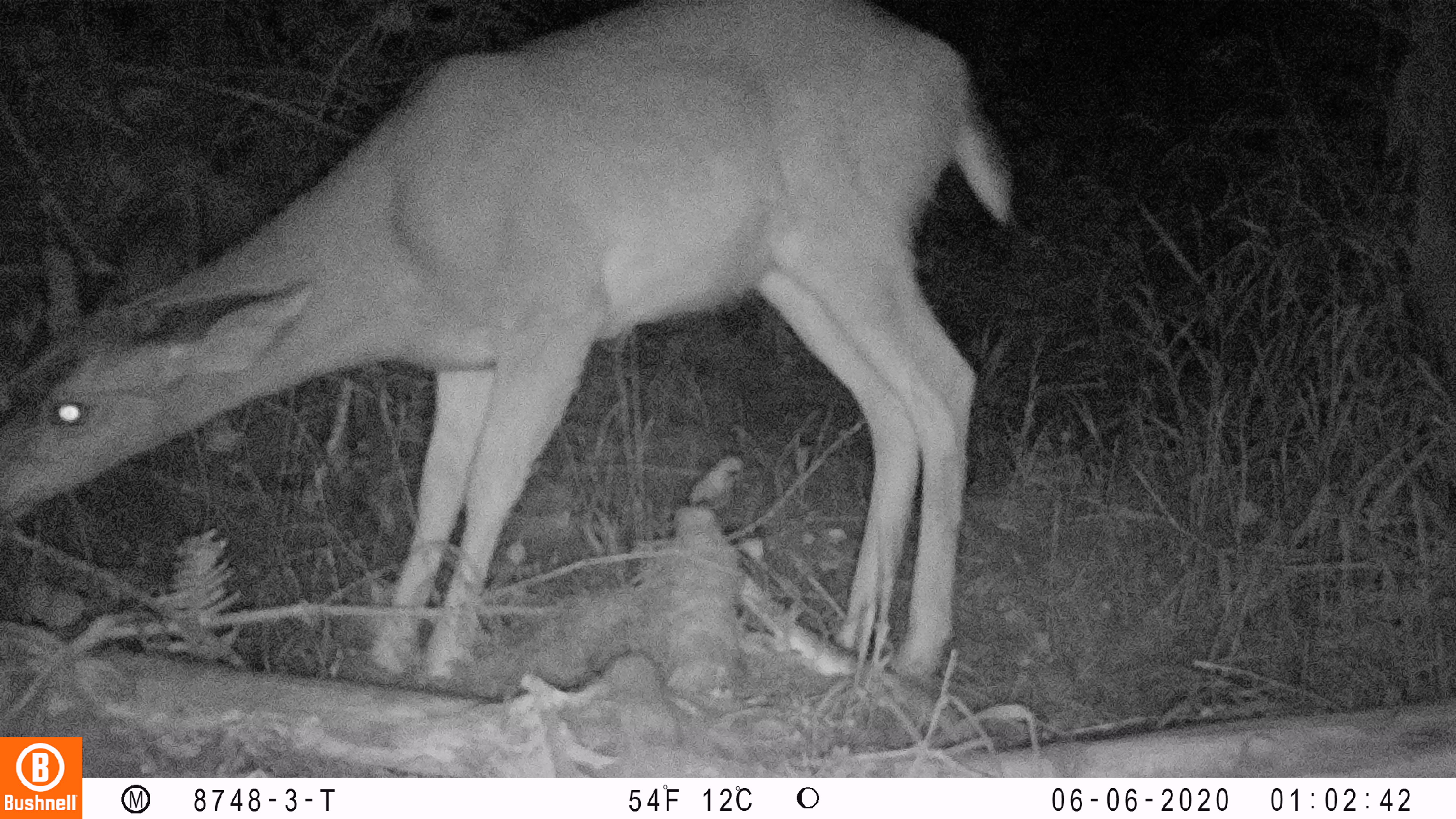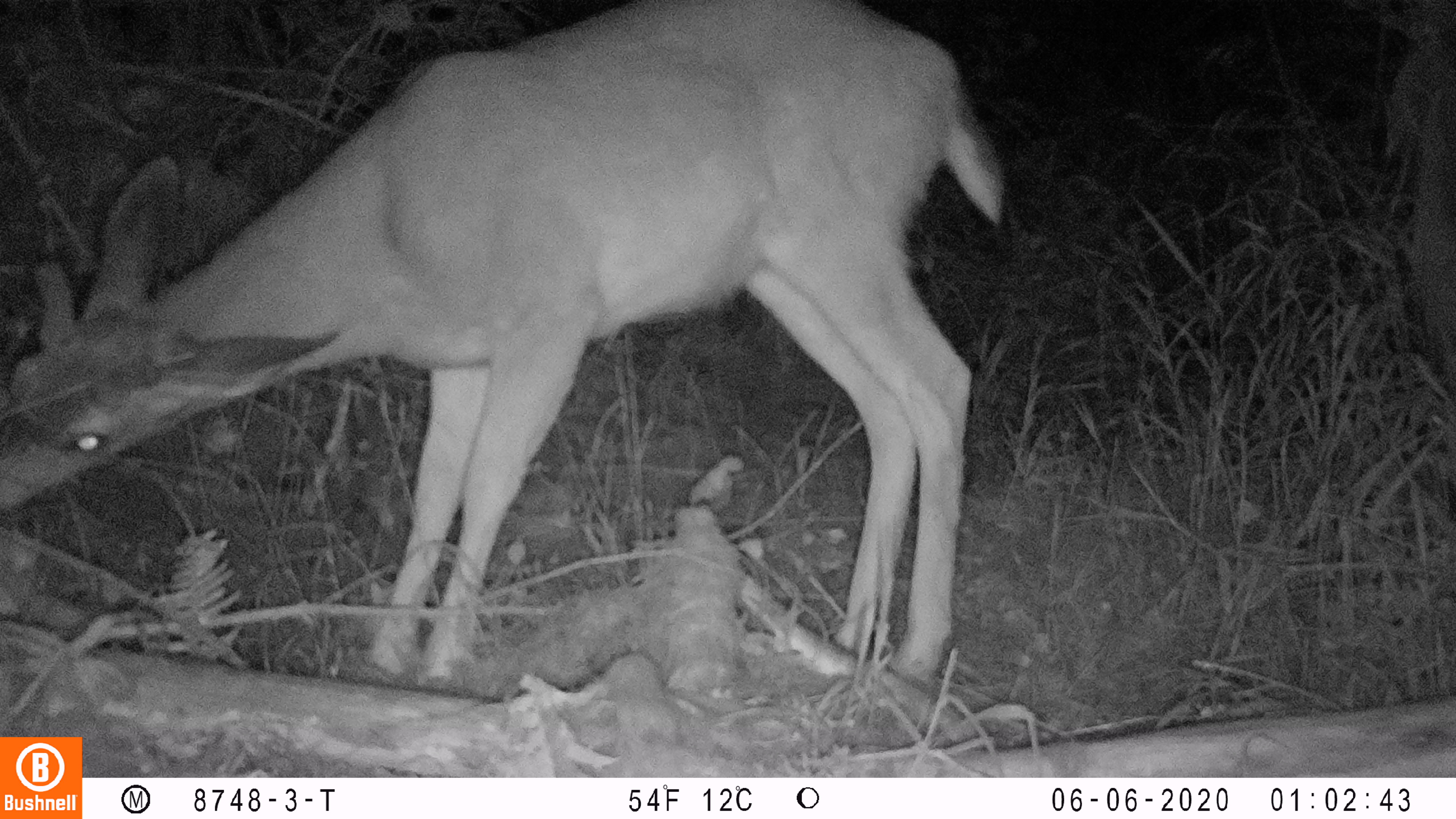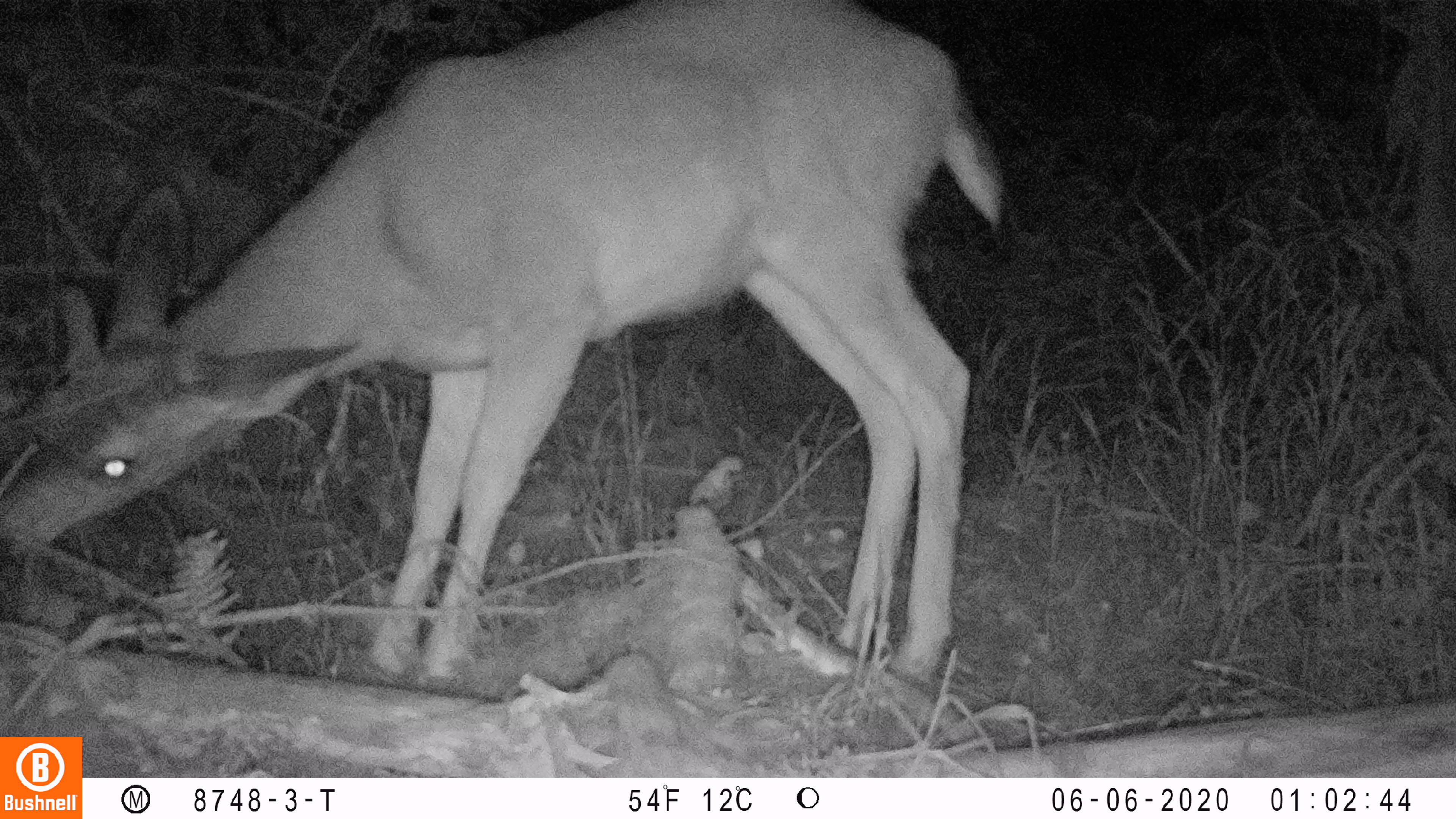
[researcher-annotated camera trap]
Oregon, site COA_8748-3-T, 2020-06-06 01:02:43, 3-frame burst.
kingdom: Animalia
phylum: Chordata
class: Mammalia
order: Artiodactyla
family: Cervidae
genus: Odocoileus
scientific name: Odocoileus hemionus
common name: black-tailed deer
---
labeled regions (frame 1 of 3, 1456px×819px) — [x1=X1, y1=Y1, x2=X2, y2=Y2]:
black-tailed deer: [x1=0, y1=4, x2=1020, y2=674]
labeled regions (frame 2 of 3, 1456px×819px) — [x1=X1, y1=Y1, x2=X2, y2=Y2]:
black-tailed deer: [x1=0, y1=0, x2=1017, y2=677]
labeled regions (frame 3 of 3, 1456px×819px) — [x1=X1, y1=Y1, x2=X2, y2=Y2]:
black-tailed deer: [x1=0, y1=0, x2=1009, y2=681]